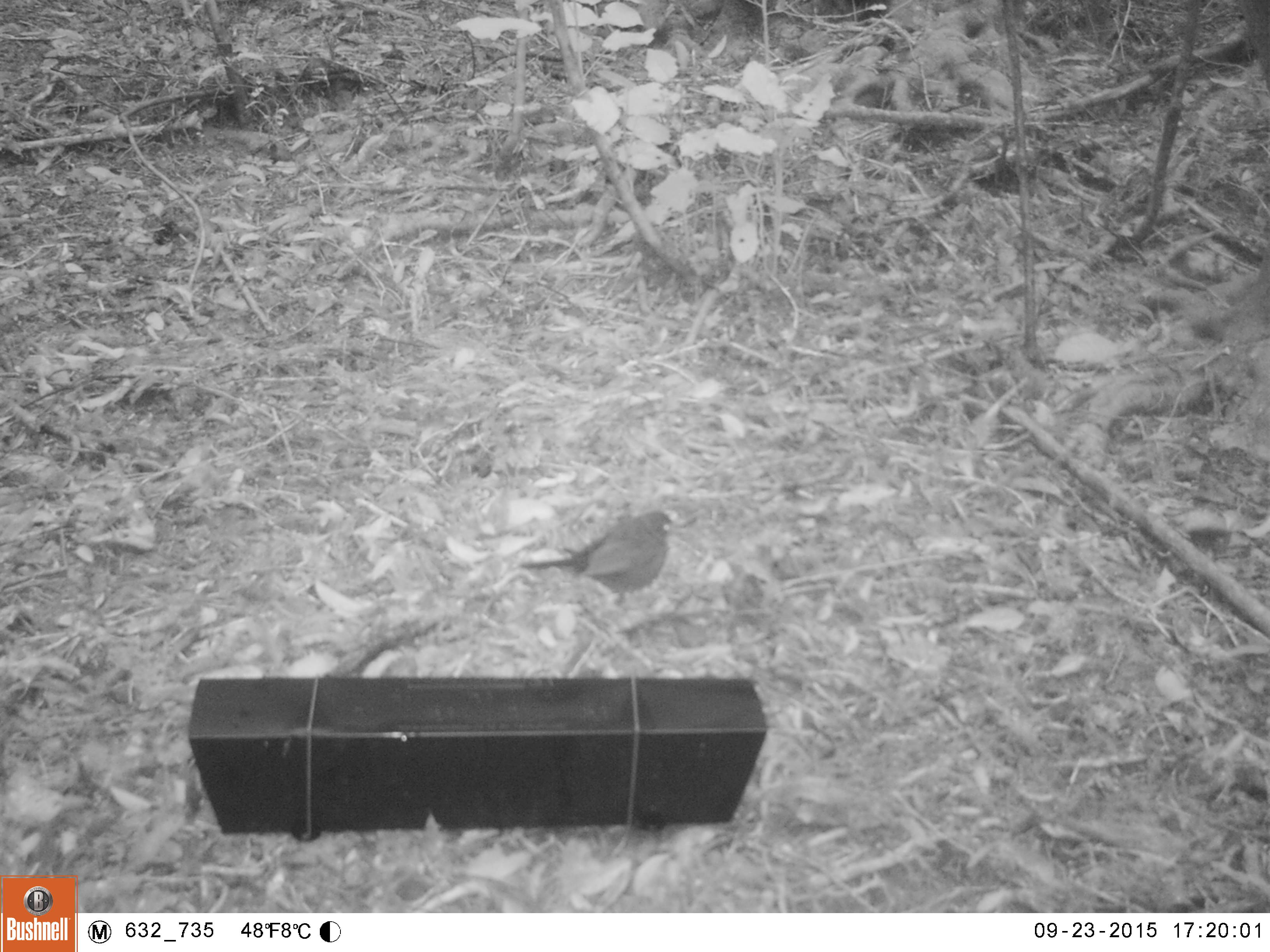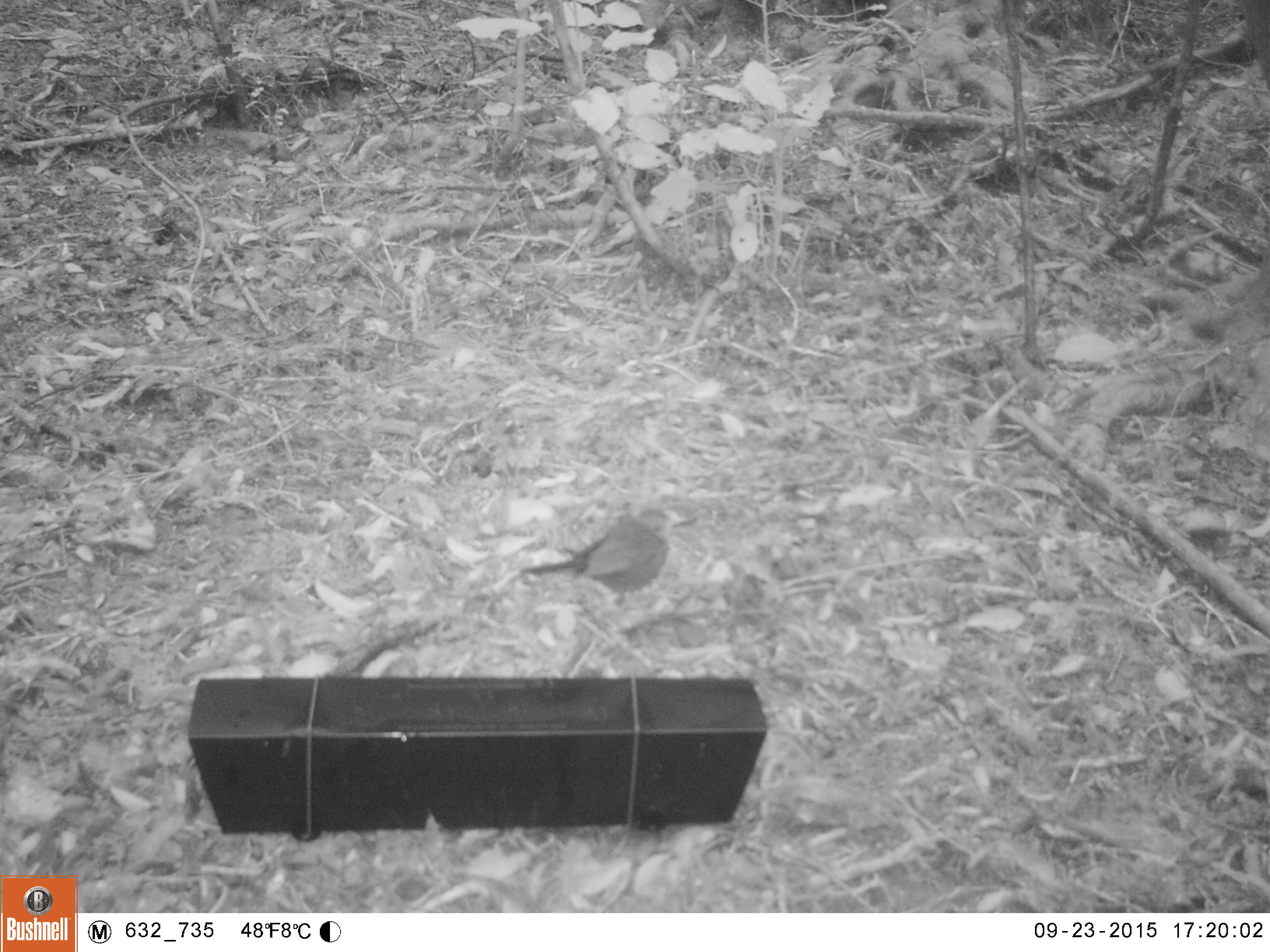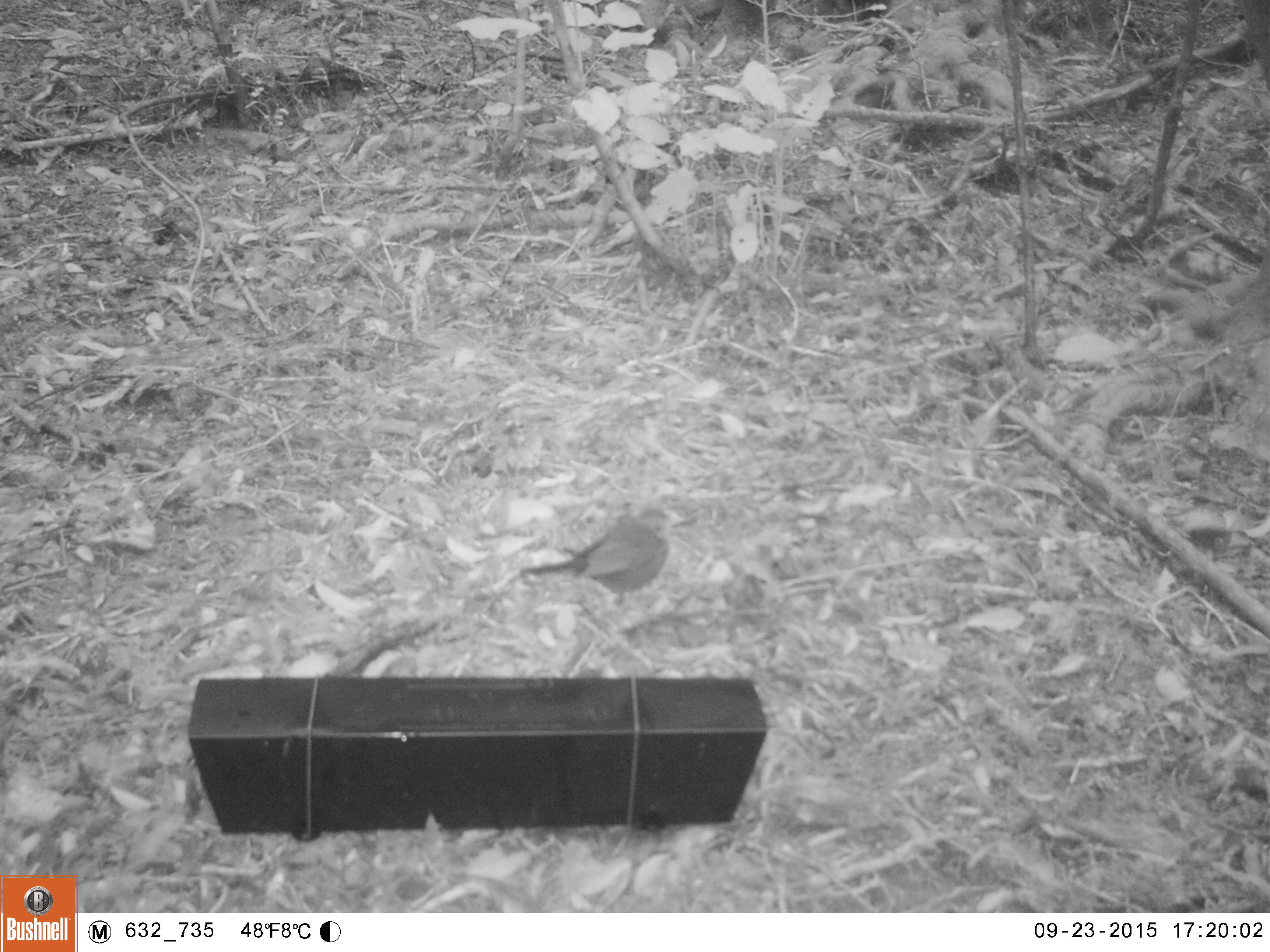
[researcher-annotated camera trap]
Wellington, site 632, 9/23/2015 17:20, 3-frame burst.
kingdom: Animalia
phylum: Chordata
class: Aves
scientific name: Aves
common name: bird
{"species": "bird (Aves)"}